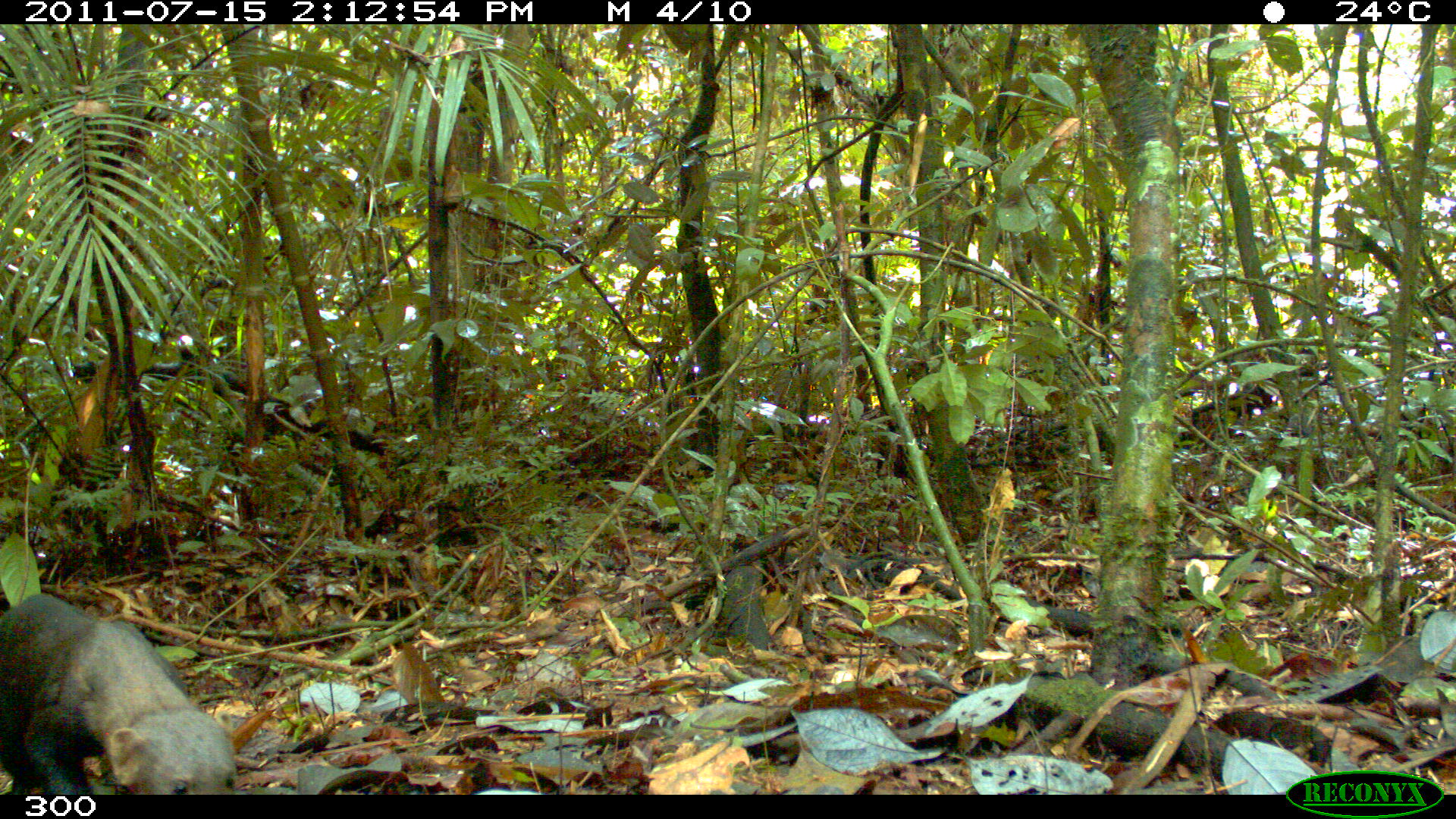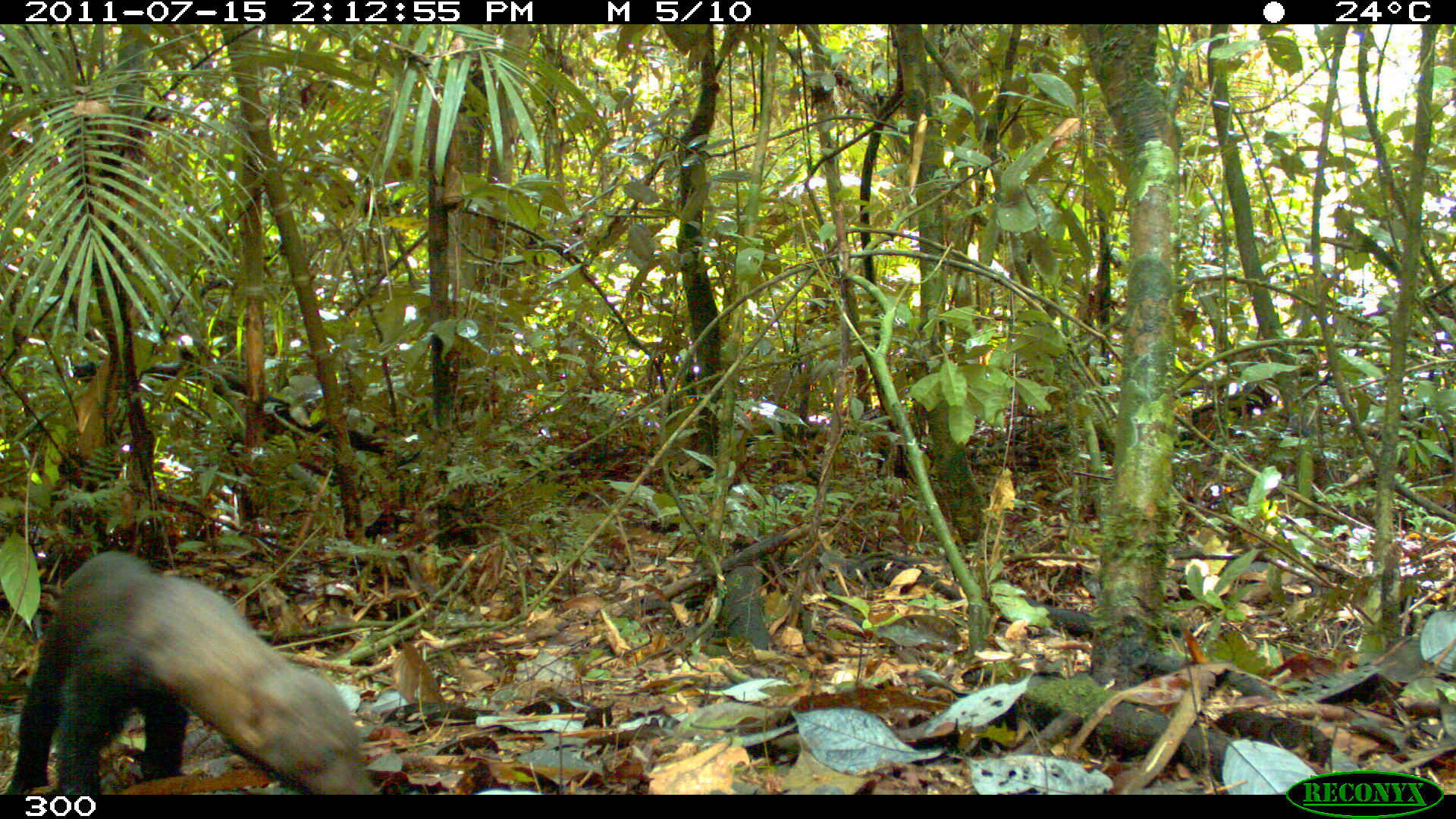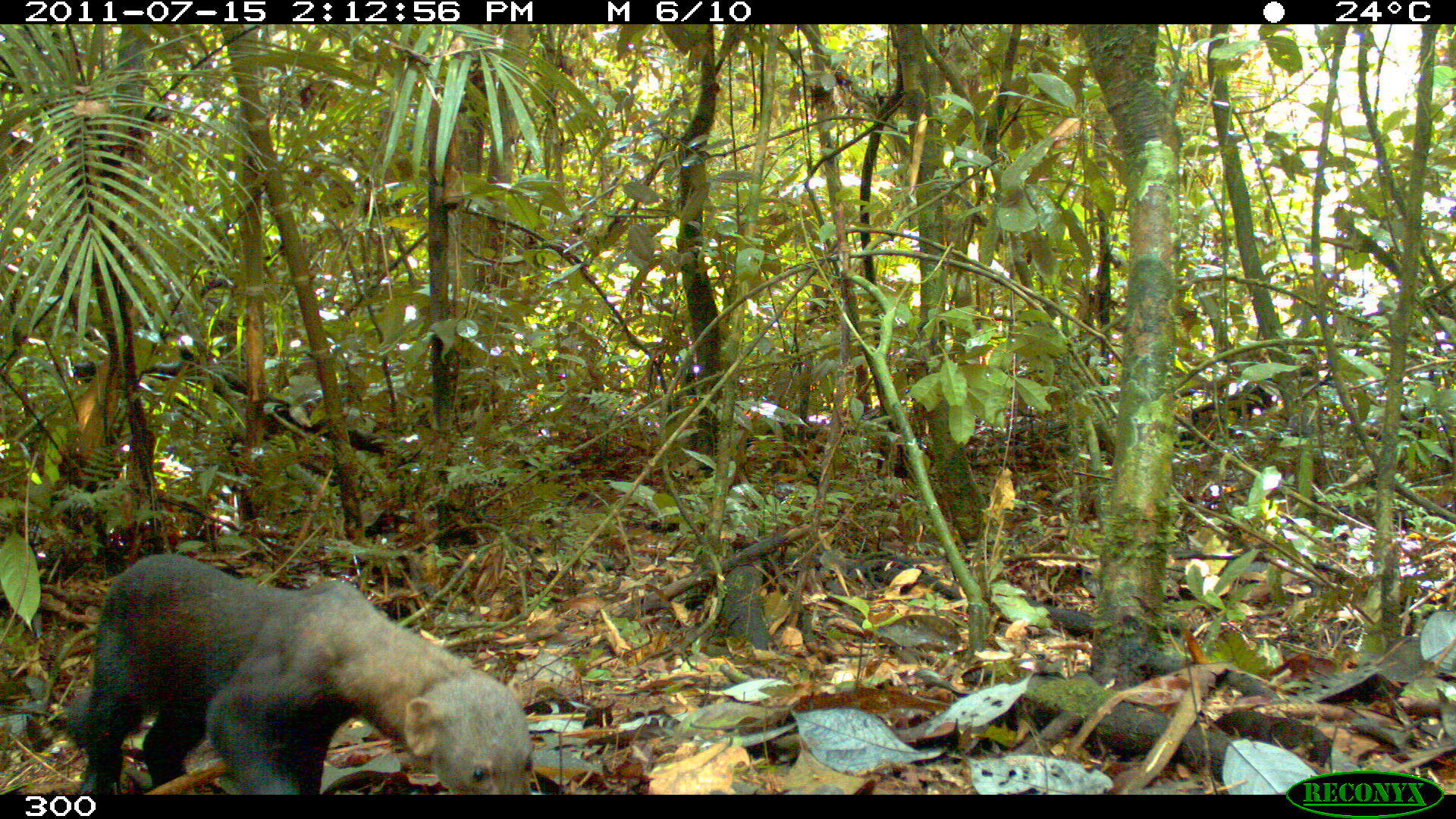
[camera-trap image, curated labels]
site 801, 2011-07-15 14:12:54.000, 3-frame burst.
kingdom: Animalia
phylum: Chordata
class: Mammalia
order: Carnivora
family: Mustelidae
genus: Eira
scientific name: Eira barbara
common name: tayra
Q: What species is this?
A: Eira barbara (tayra).